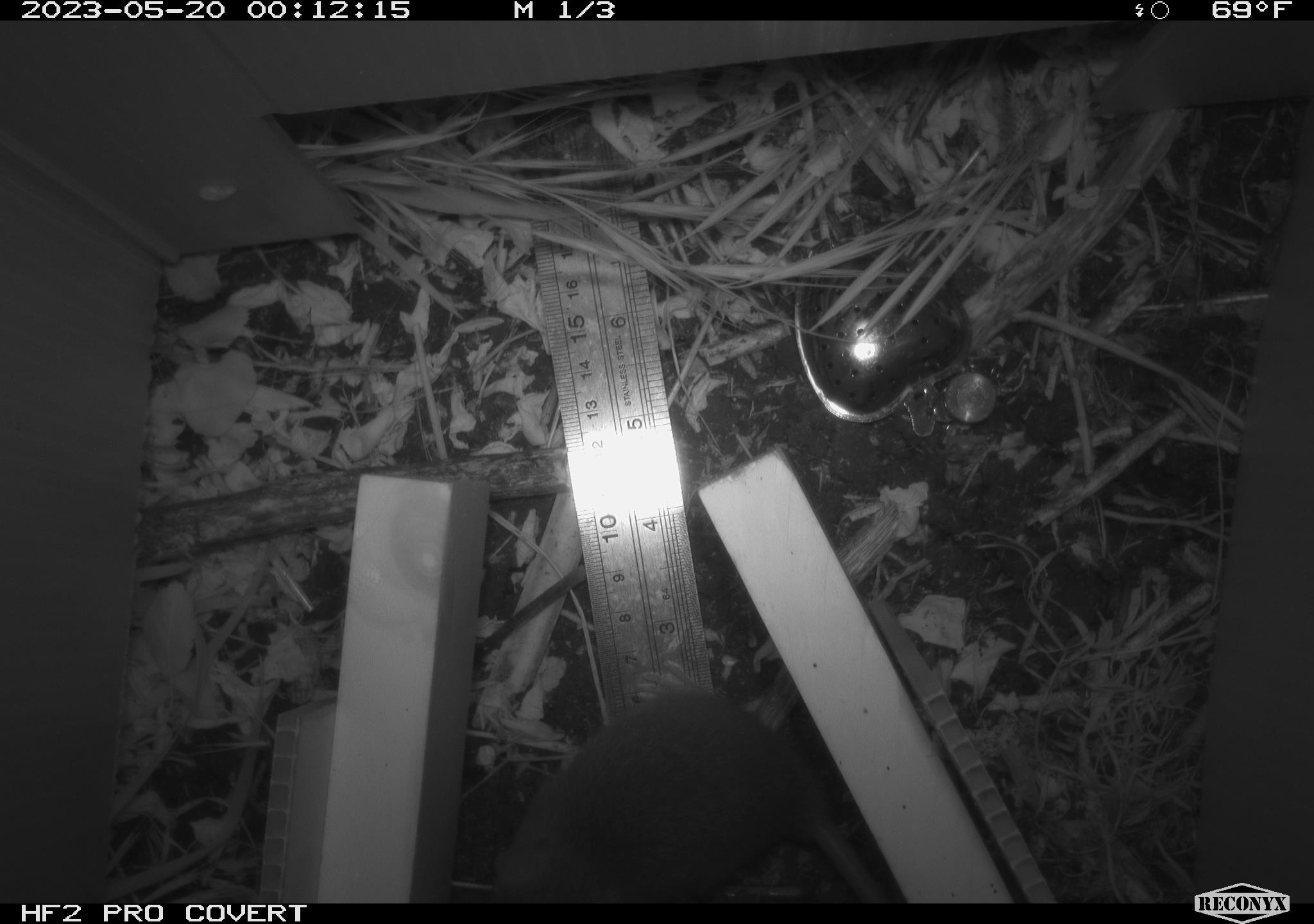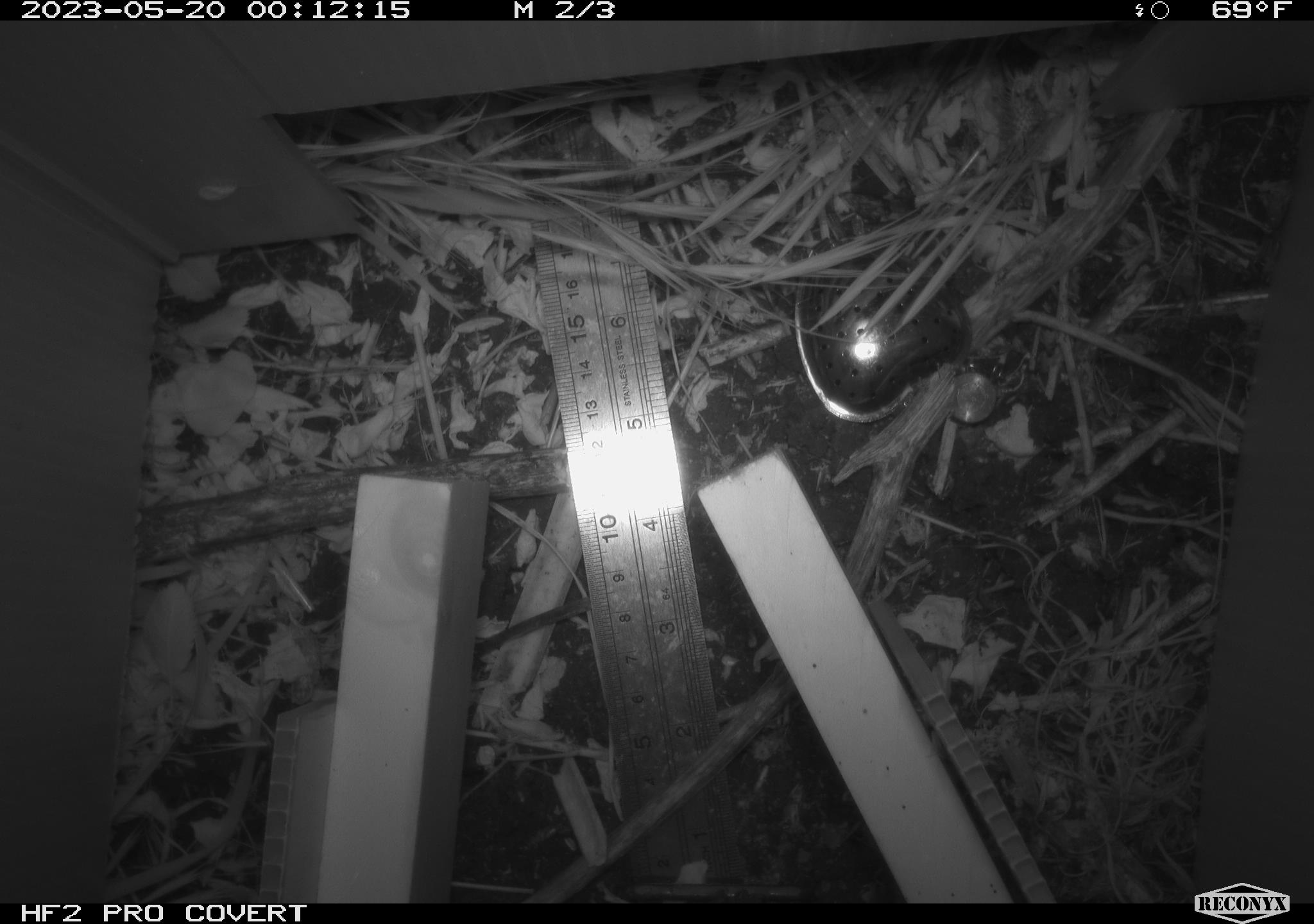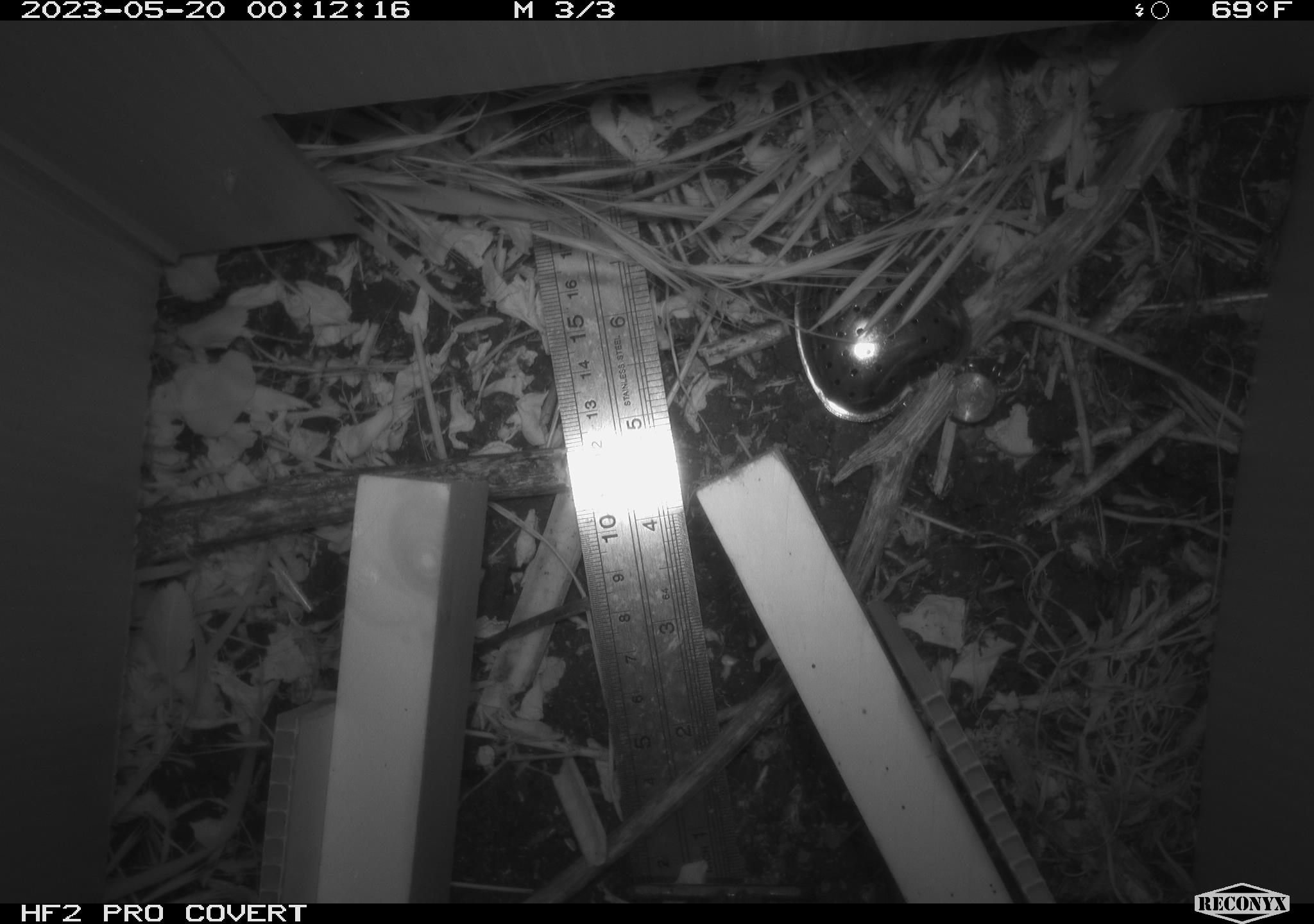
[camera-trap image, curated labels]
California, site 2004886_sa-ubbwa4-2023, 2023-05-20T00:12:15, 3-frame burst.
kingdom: Animalia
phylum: Chordata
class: Mammalia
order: Rodentia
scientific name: Rodentia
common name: mouse species